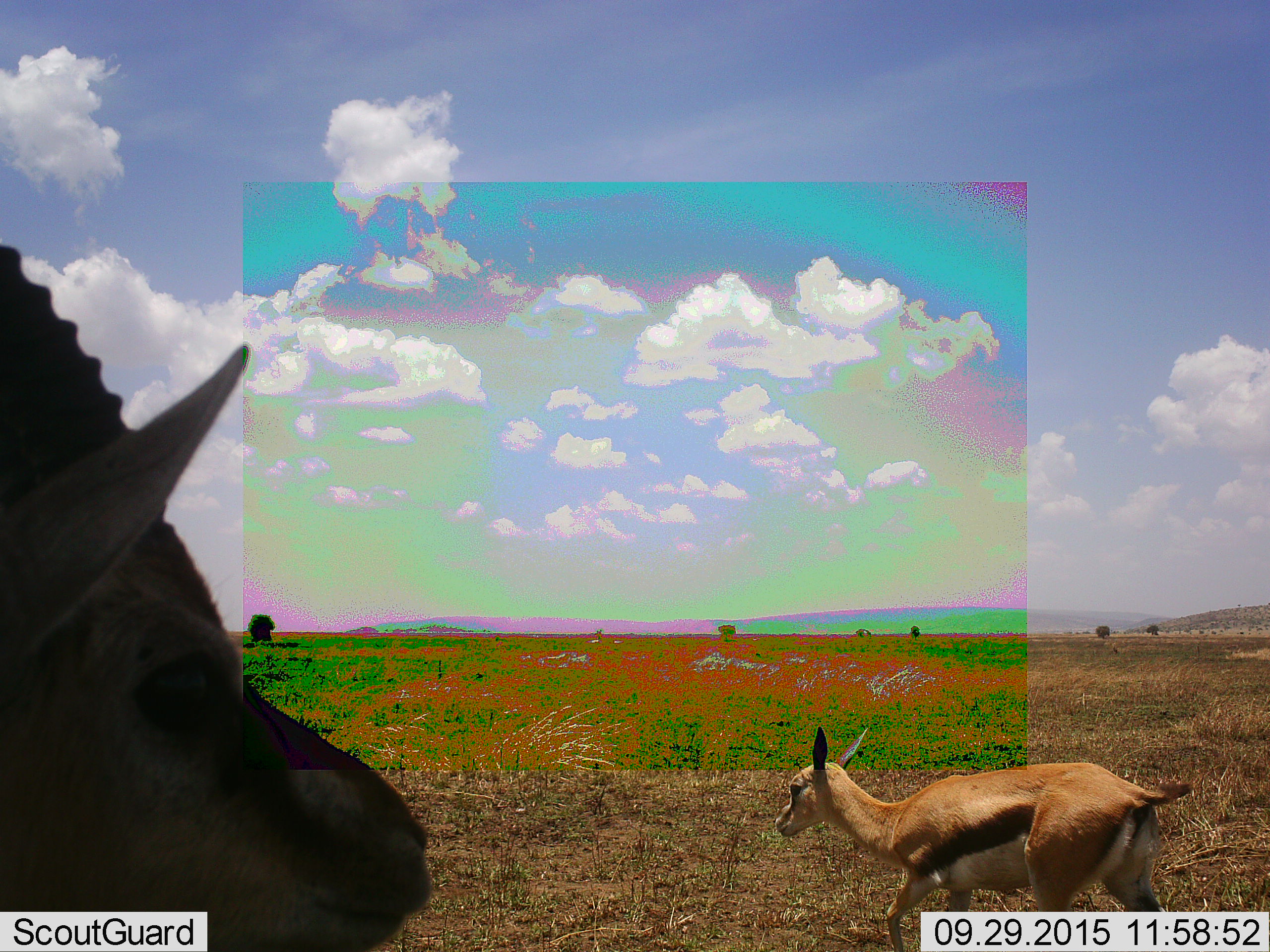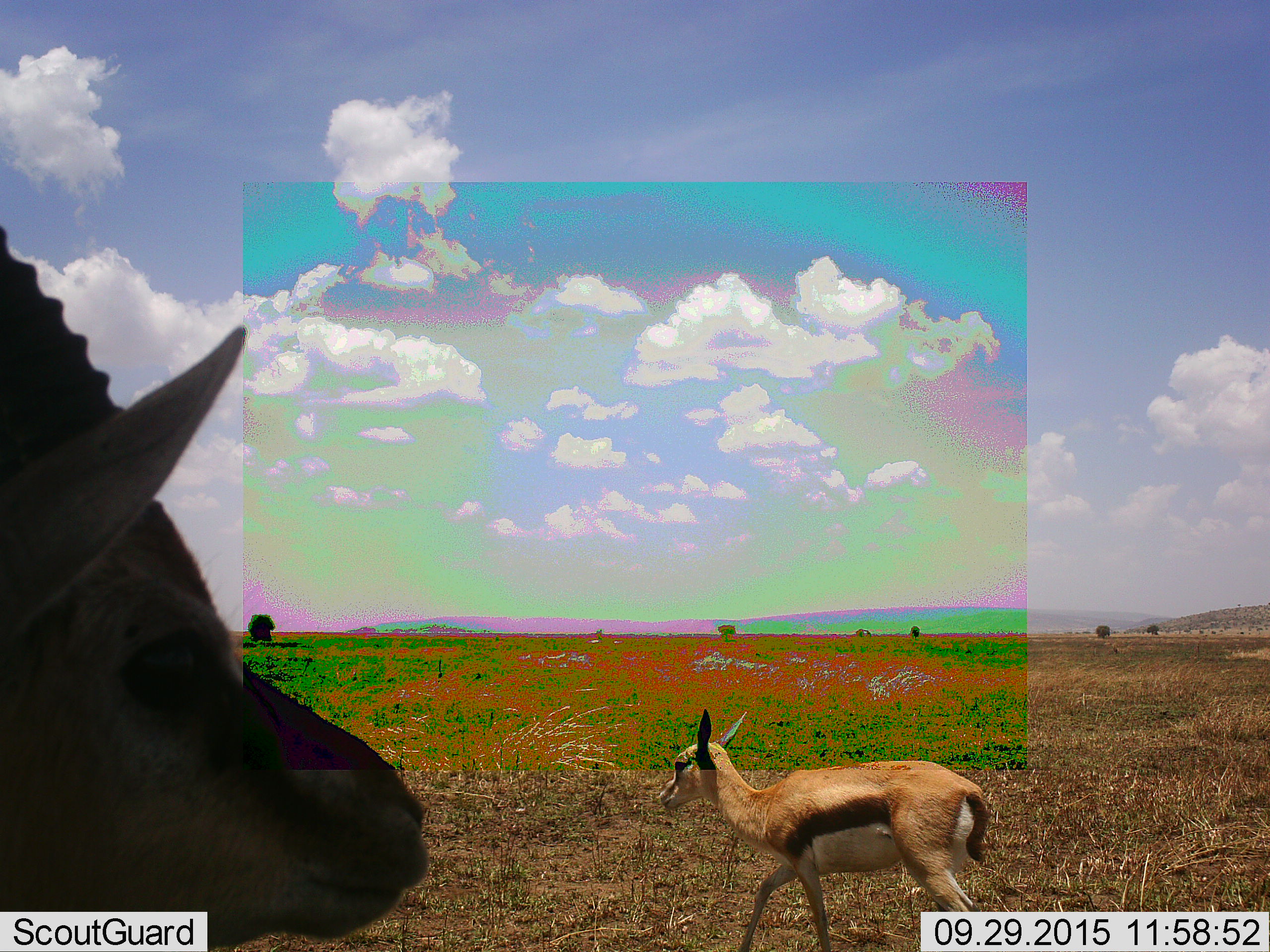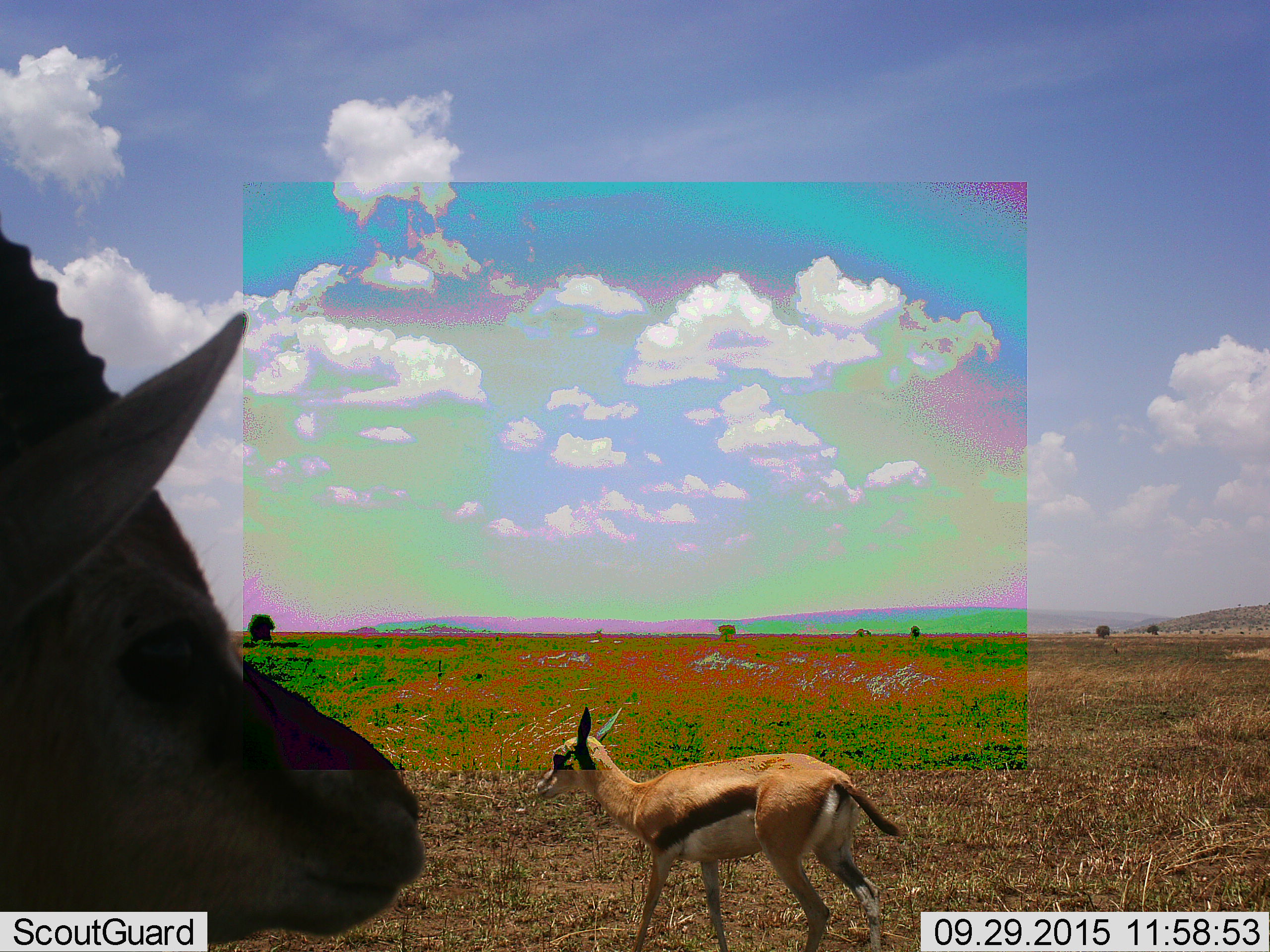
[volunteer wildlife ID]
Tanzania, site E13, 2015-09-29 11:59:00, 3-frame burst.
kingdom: Animalia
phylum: Chordata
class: Mammalia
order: Artiodactyla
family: Bovidae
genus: Eudorcas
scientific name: Eudorcas thomsonii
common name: thomson's gazelle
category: gazellethomsons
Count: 2.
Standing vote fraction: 58%.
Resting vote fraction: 0%.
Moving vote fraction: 89%.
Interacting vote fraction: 0%.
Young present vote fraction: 63%.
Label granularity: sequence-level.